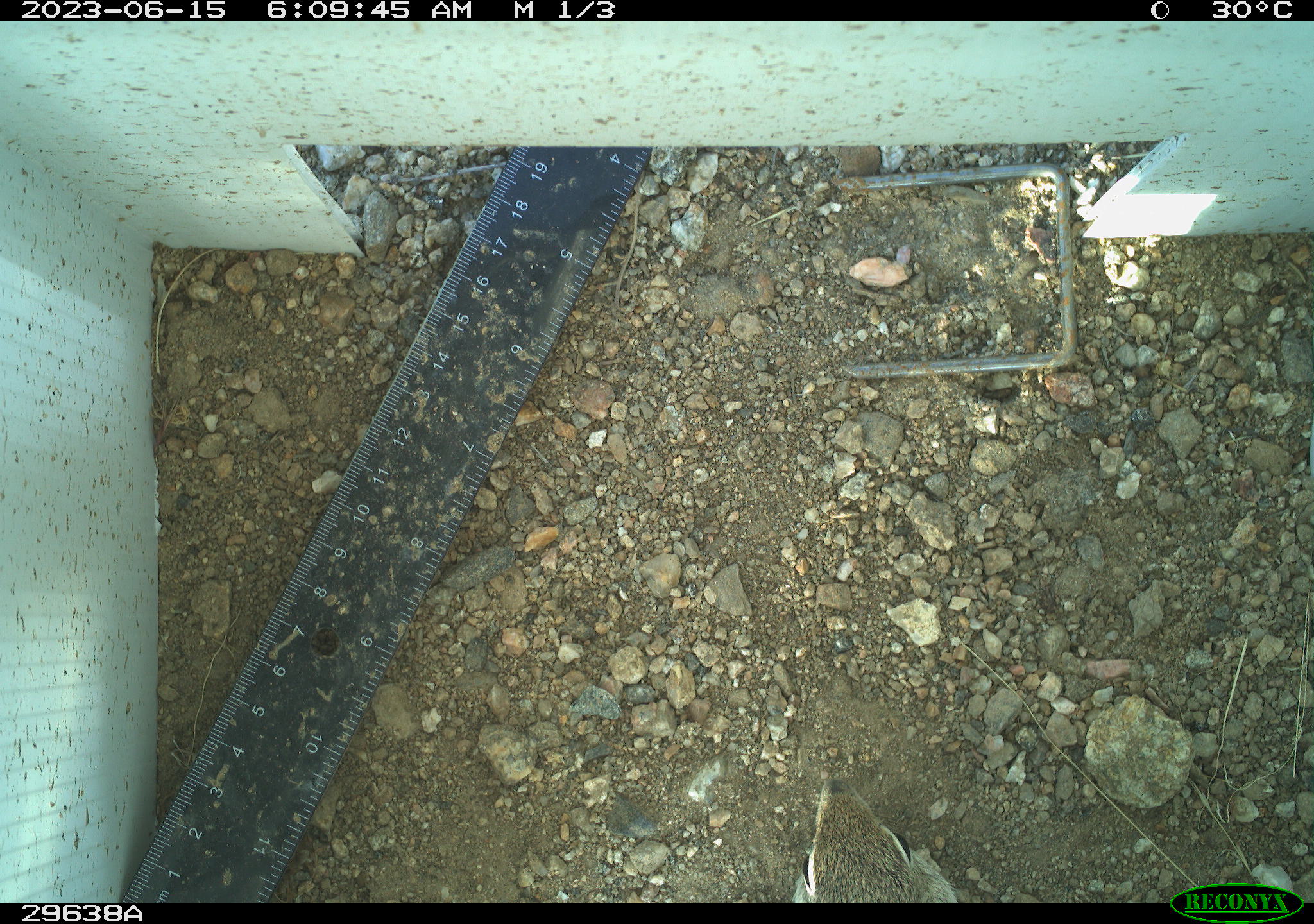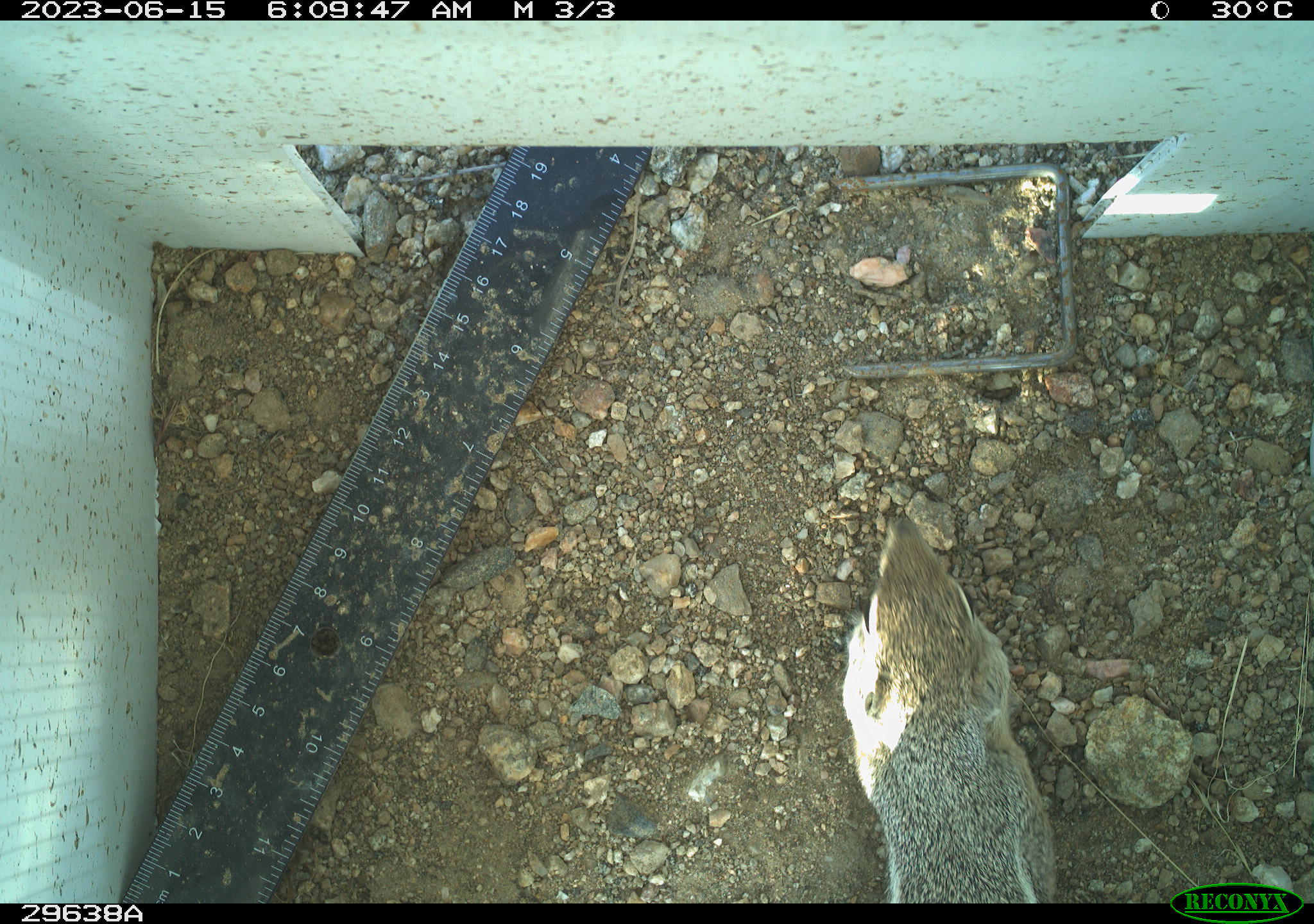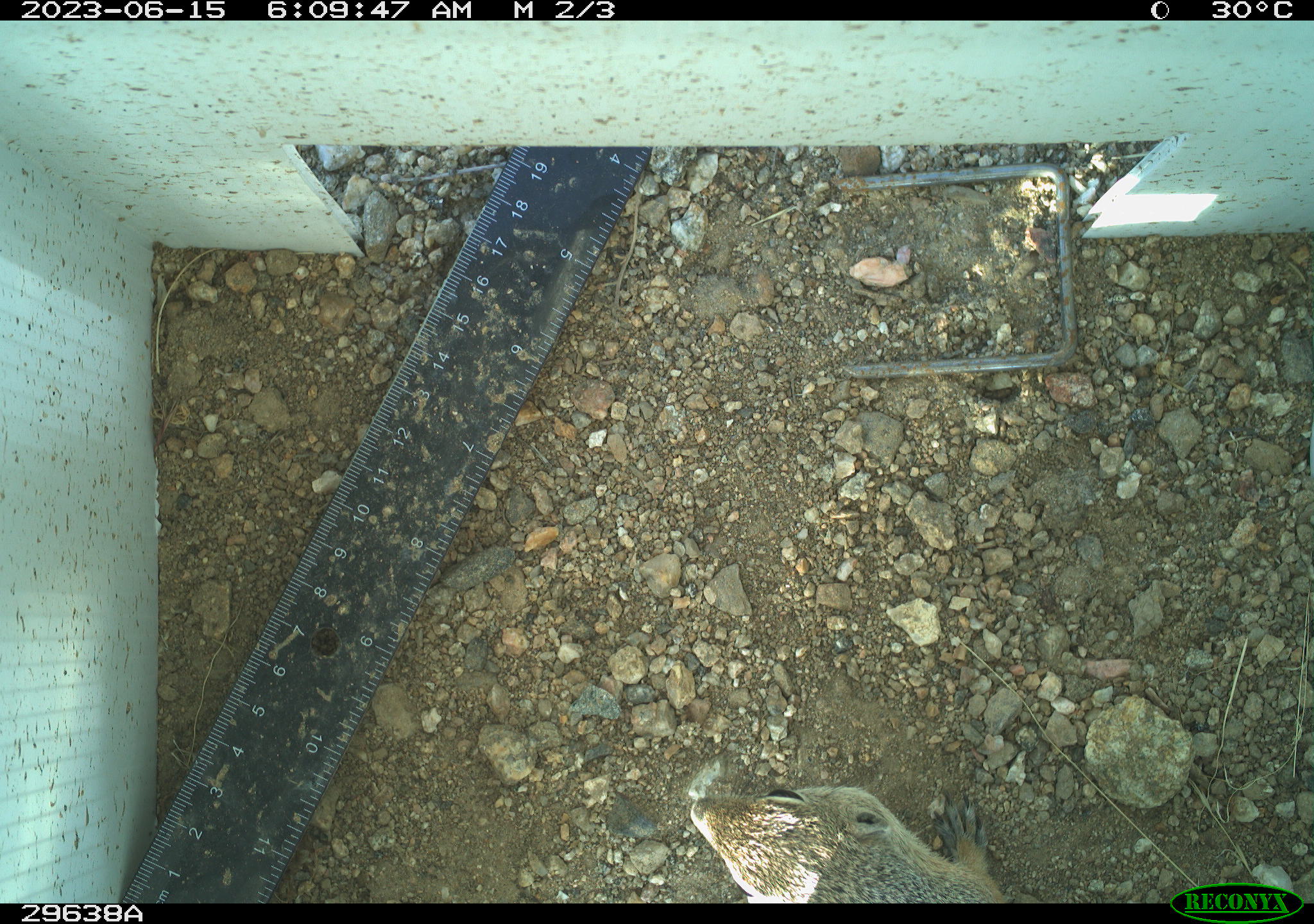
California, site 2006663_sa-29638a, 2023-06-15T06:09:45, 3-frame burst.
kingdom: Animalia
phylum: Chordata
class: Mammalia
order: Rodentia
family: Sciuridae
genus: Ammospermophilus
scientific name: Ammospermophilus leucurus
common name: white-tailed antelope squirrel